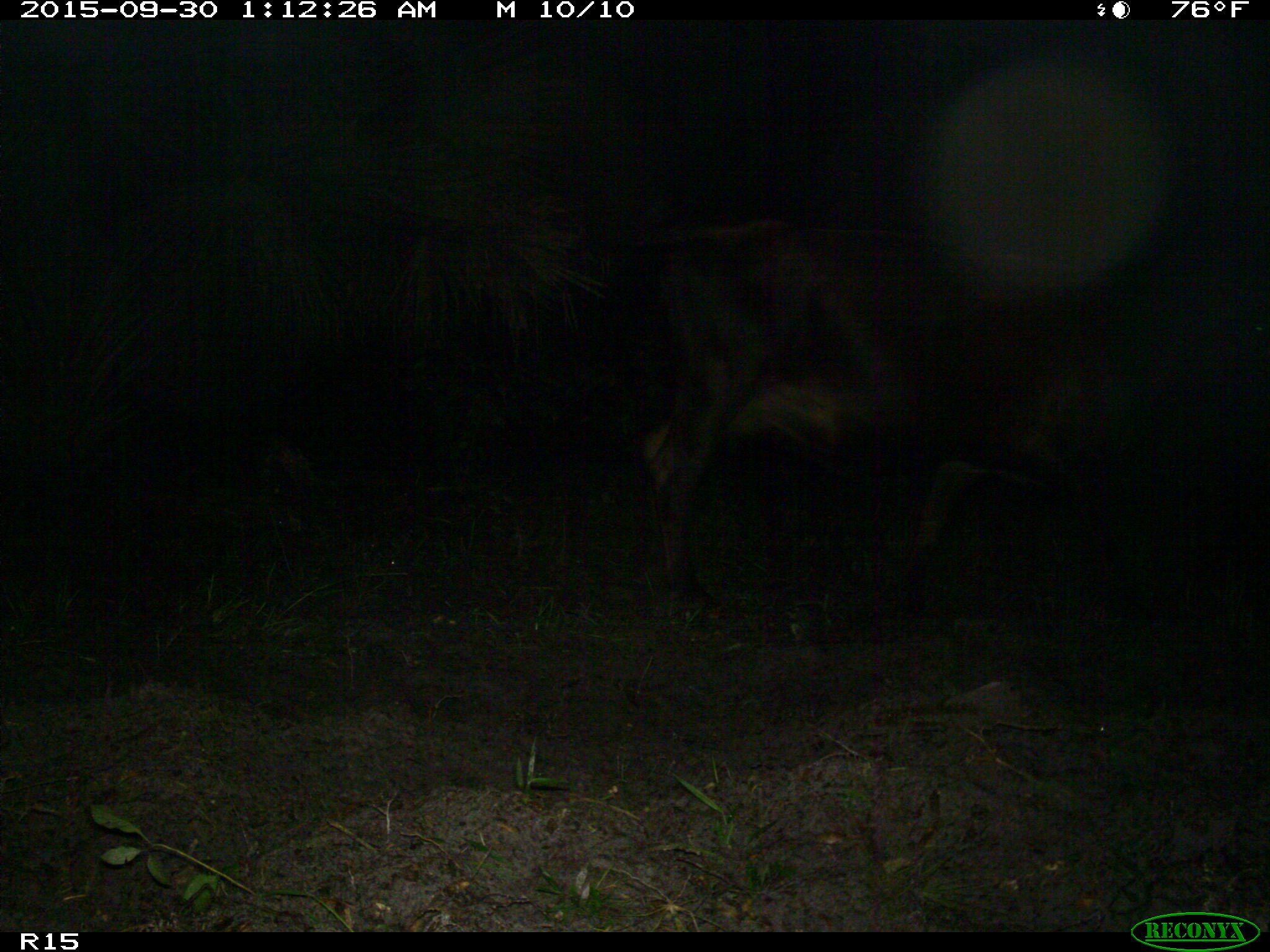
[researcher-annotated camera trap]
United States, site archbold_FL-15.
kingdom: Animalia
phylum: Chordata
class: Mammalia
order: Artiodactyla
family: Bovidae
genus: Bos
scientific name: Bos taurus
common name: domestic cow